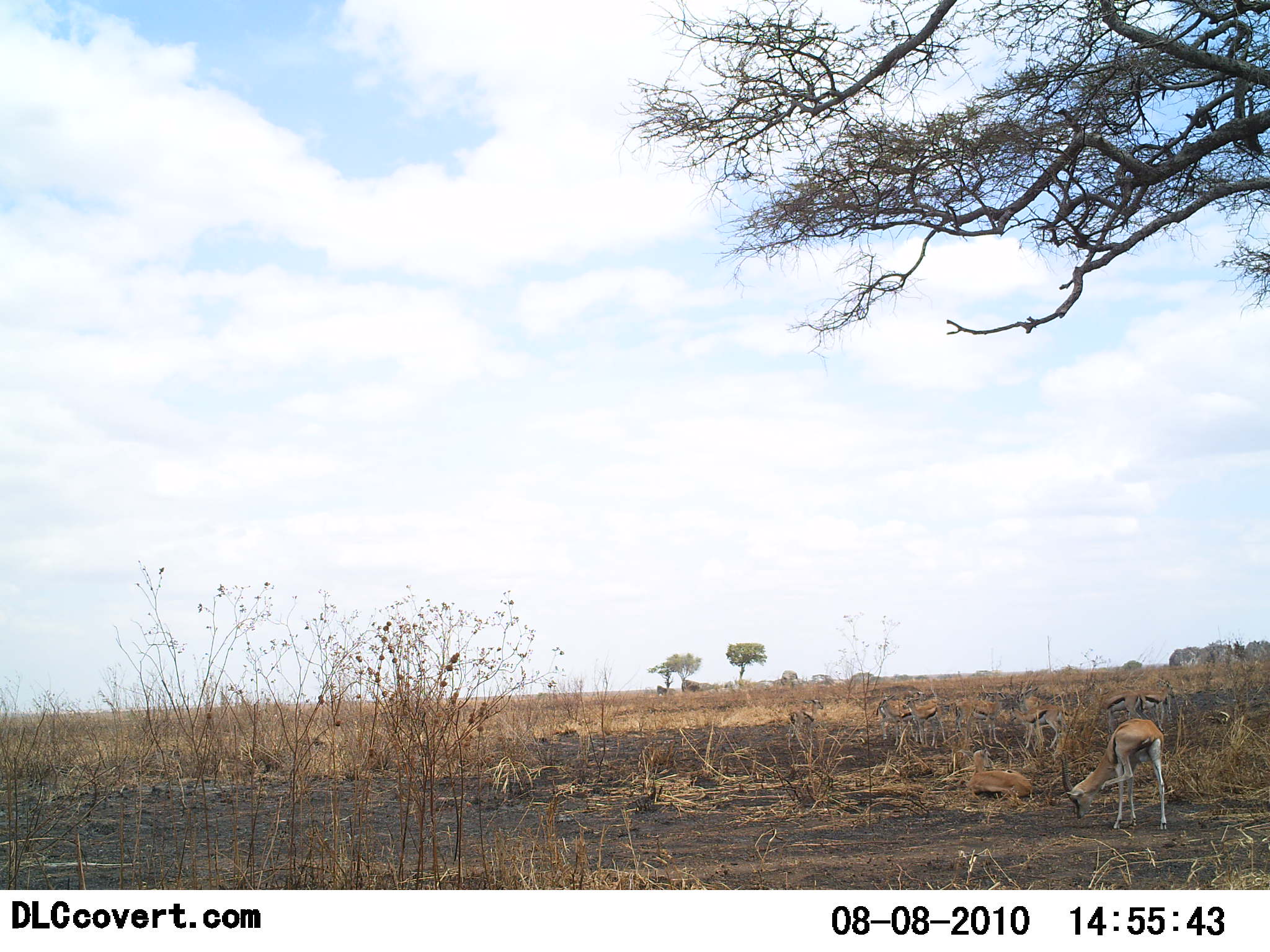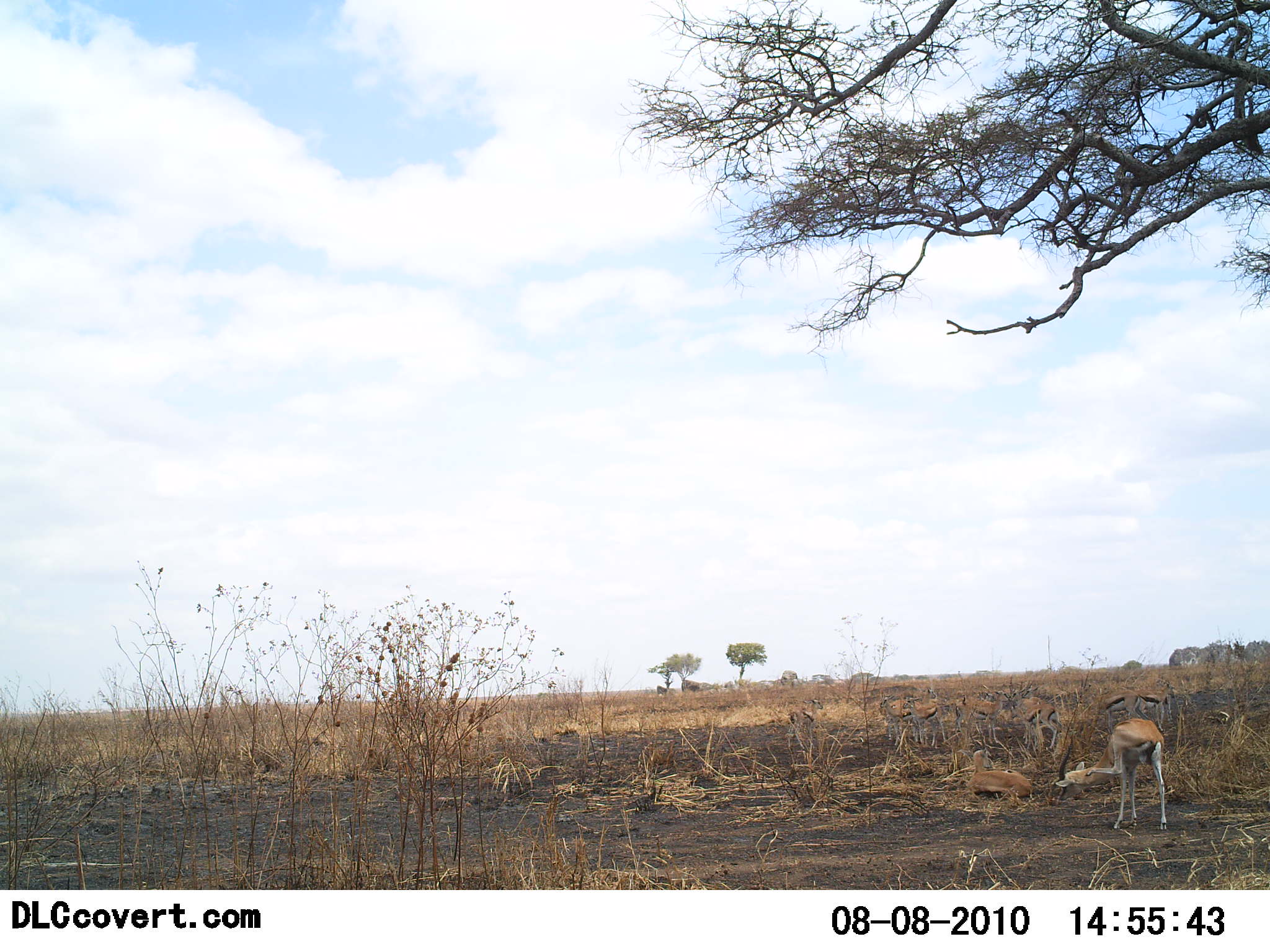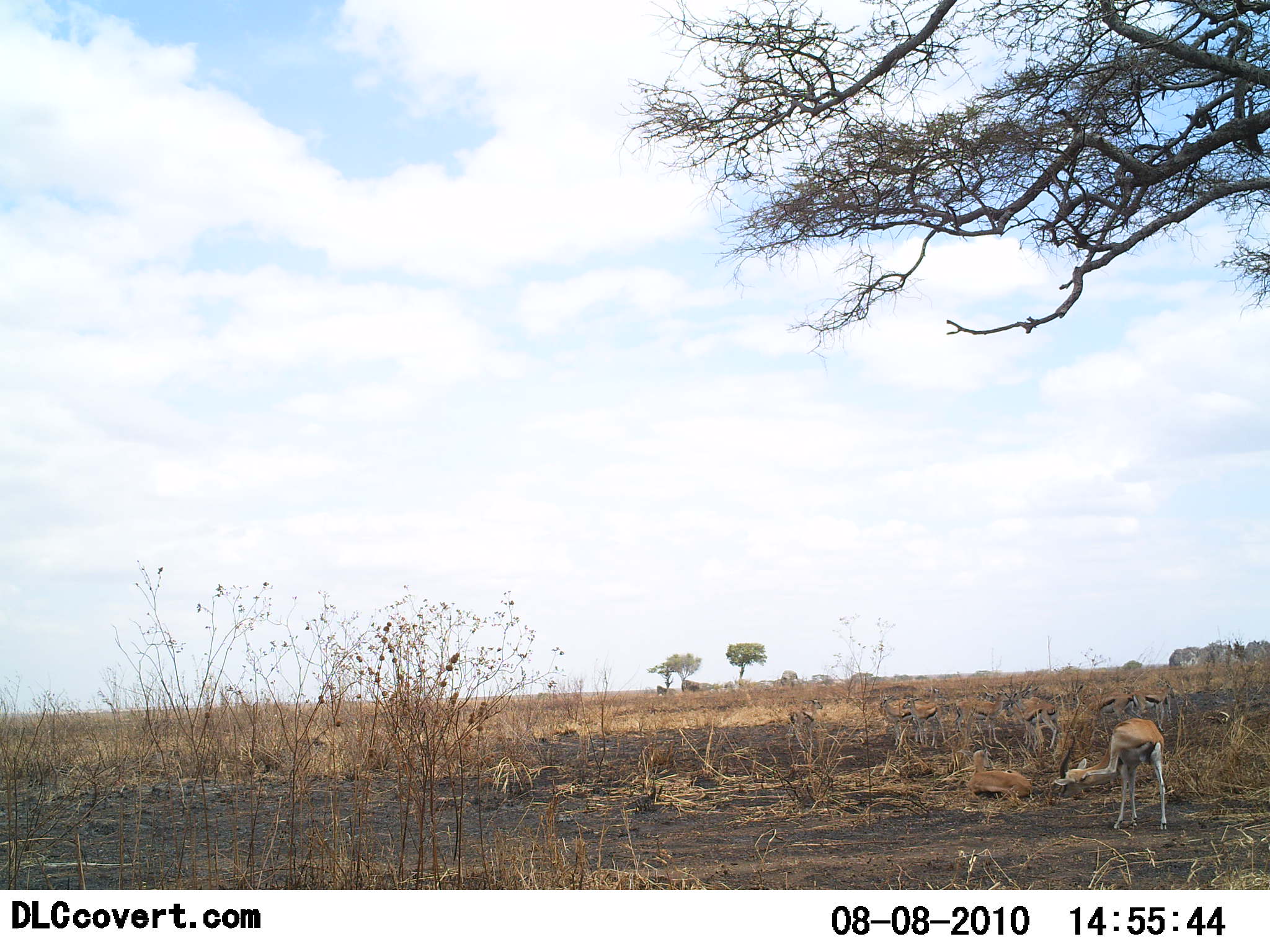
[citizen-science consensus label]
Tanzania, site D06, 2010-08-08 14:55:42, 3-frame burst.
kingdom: Animalia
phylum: Chordata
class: Mammalia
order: Artiodactyla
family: Bovidae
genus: Eudorcas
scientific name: Eudorcas thomsonii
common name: thomson's gazelle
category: gazellethomsons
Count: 9.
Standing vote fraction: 56%.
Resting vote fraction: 17%.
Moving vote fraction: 17%.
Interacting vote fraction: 0%.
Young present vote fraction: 0%.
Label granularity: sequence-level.